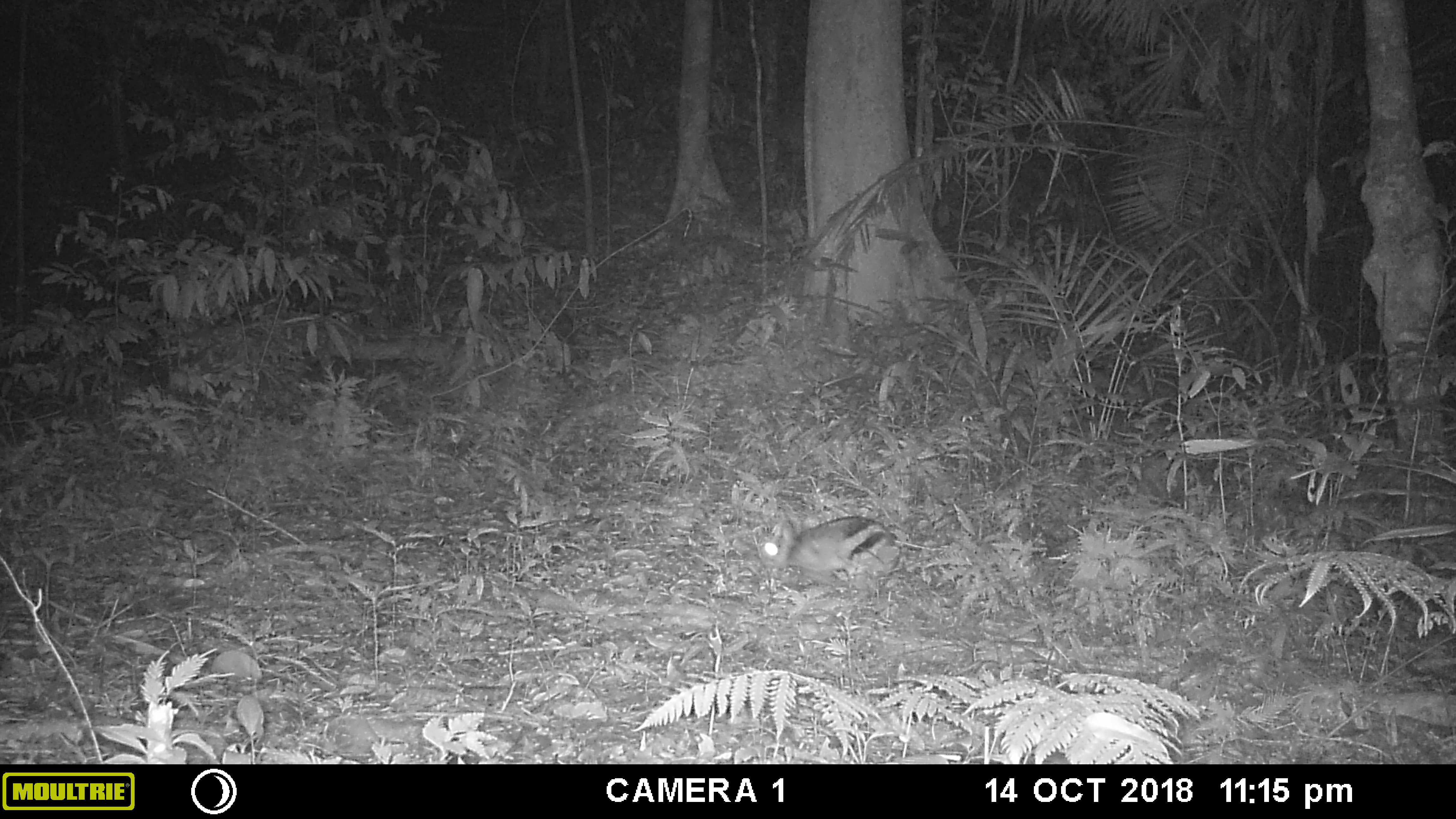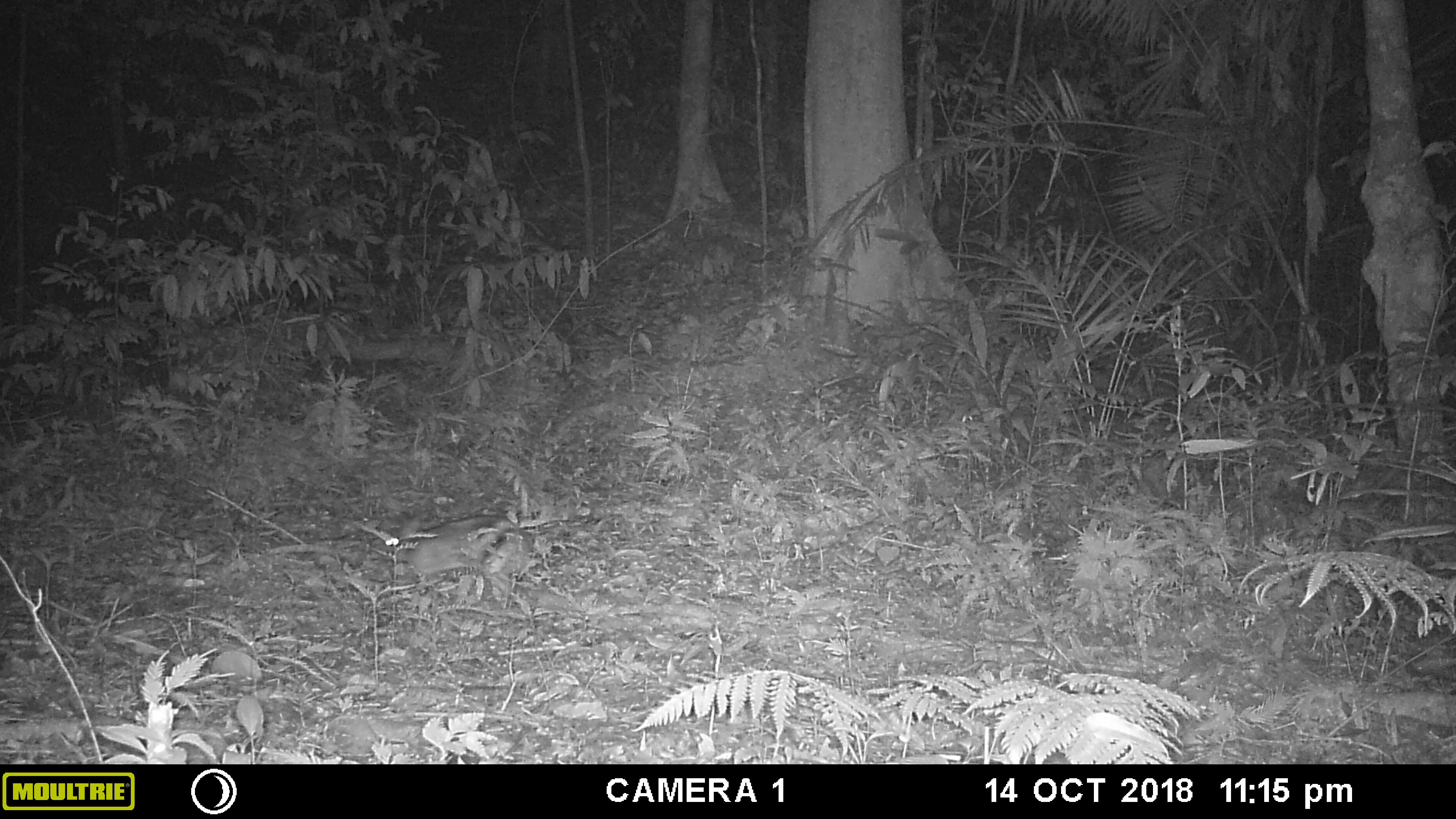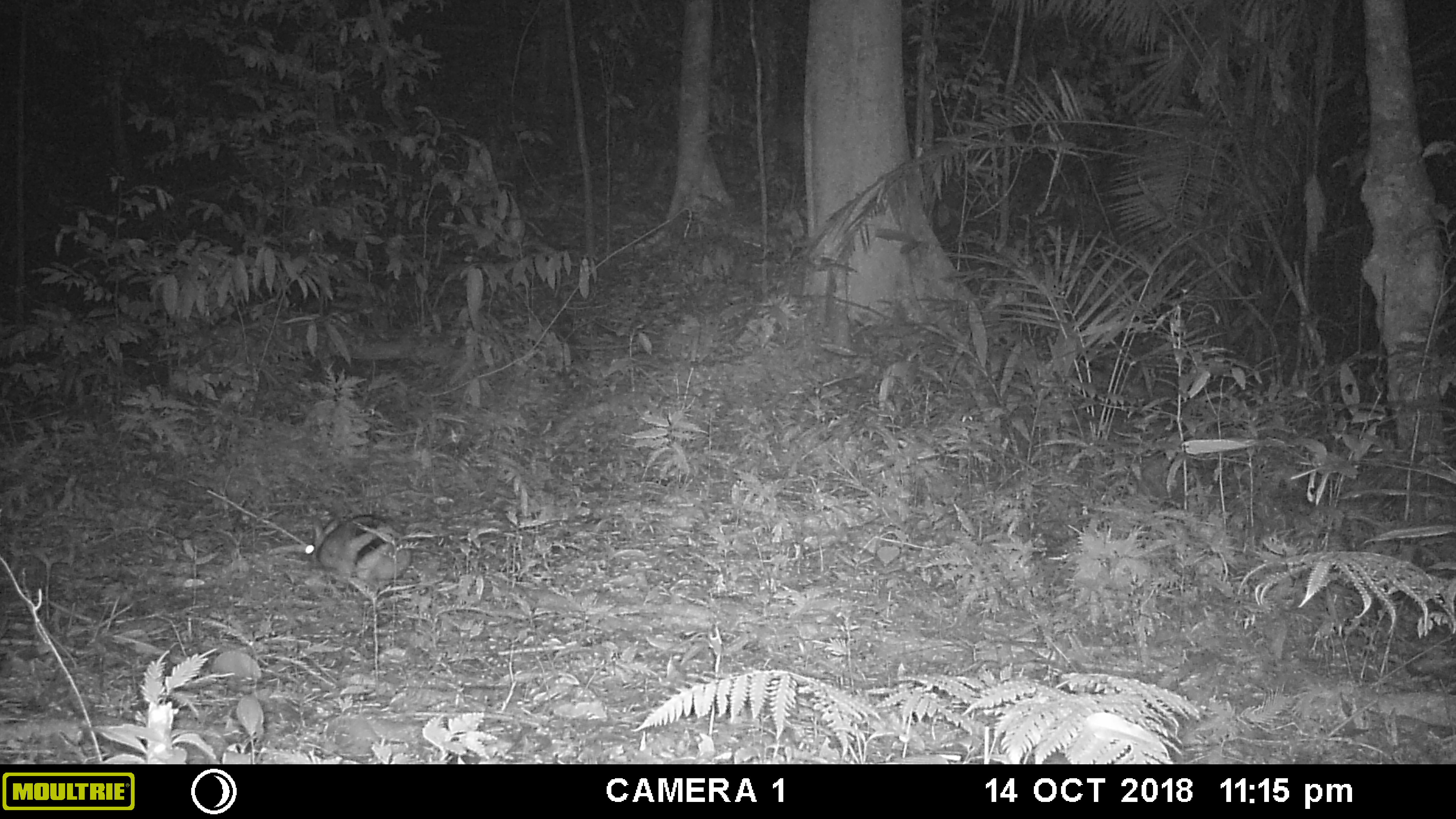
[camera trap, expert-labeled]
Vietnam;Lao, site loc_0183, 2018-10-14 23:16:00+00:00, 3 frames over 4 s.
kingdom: Animalia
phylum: Chordata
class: Mammalia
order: Lagomorpha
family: Leporidae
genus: Nesolagus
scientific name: Nesolagus timminsi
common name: annamite striped rabbit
Annamite striped rabbit (Nesolagus timminsi). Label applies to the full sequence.